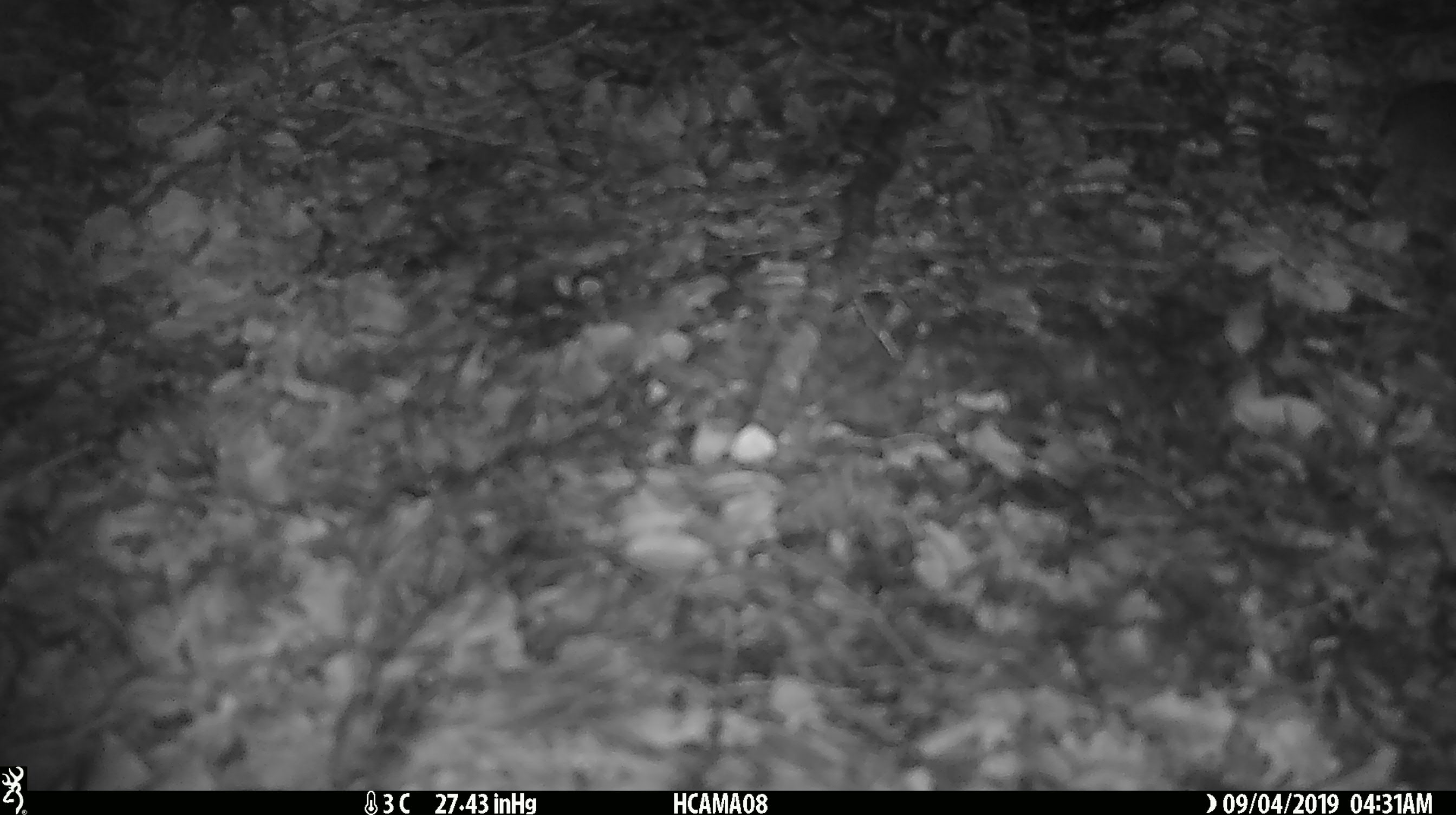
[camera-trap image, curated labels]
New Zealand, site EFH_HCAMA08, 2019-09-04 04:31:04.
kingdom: Animalia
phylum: Chordata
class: Mammalia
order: Rodentia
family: Muridae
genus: Mus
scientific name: Mus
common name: mouse